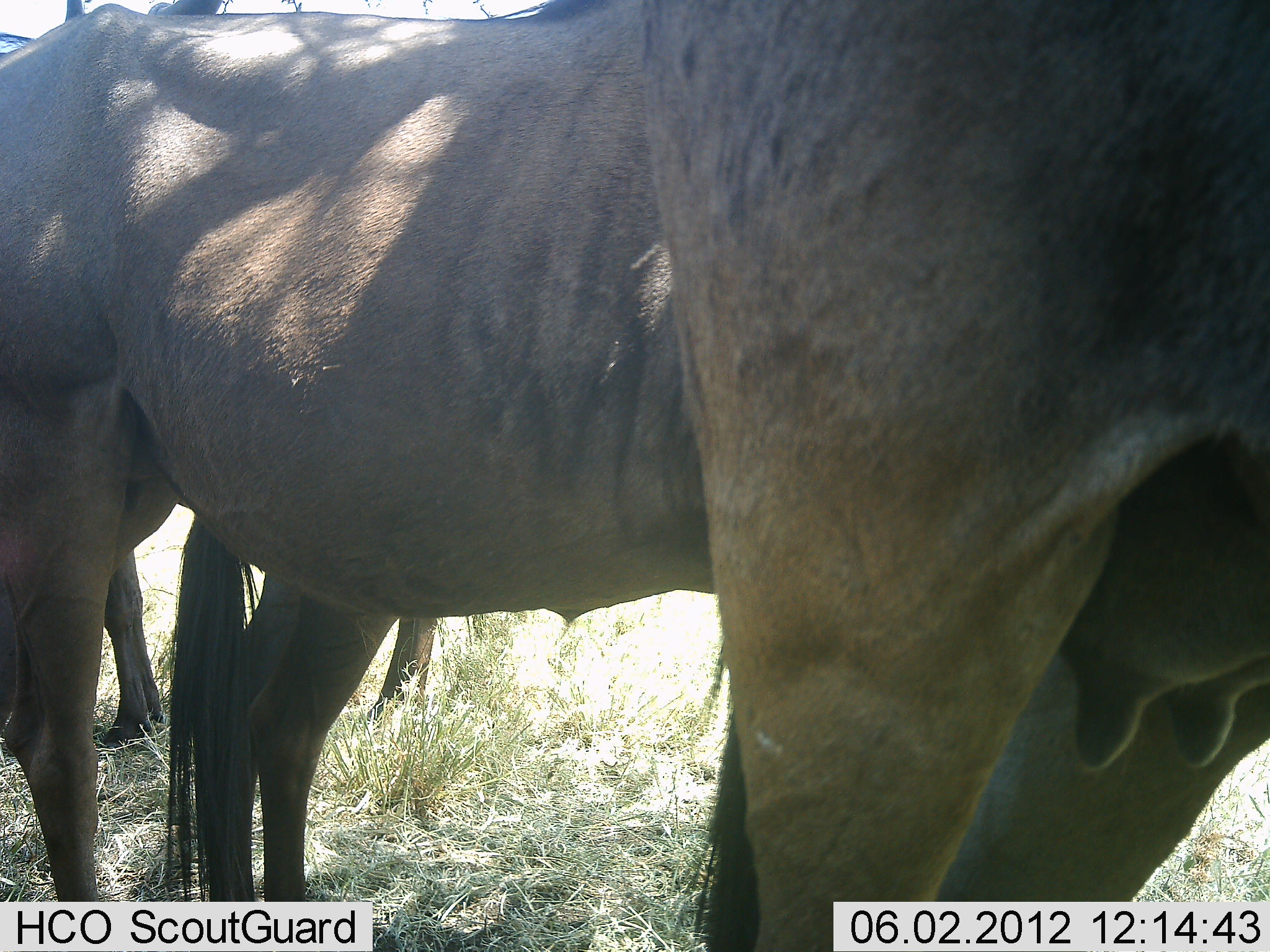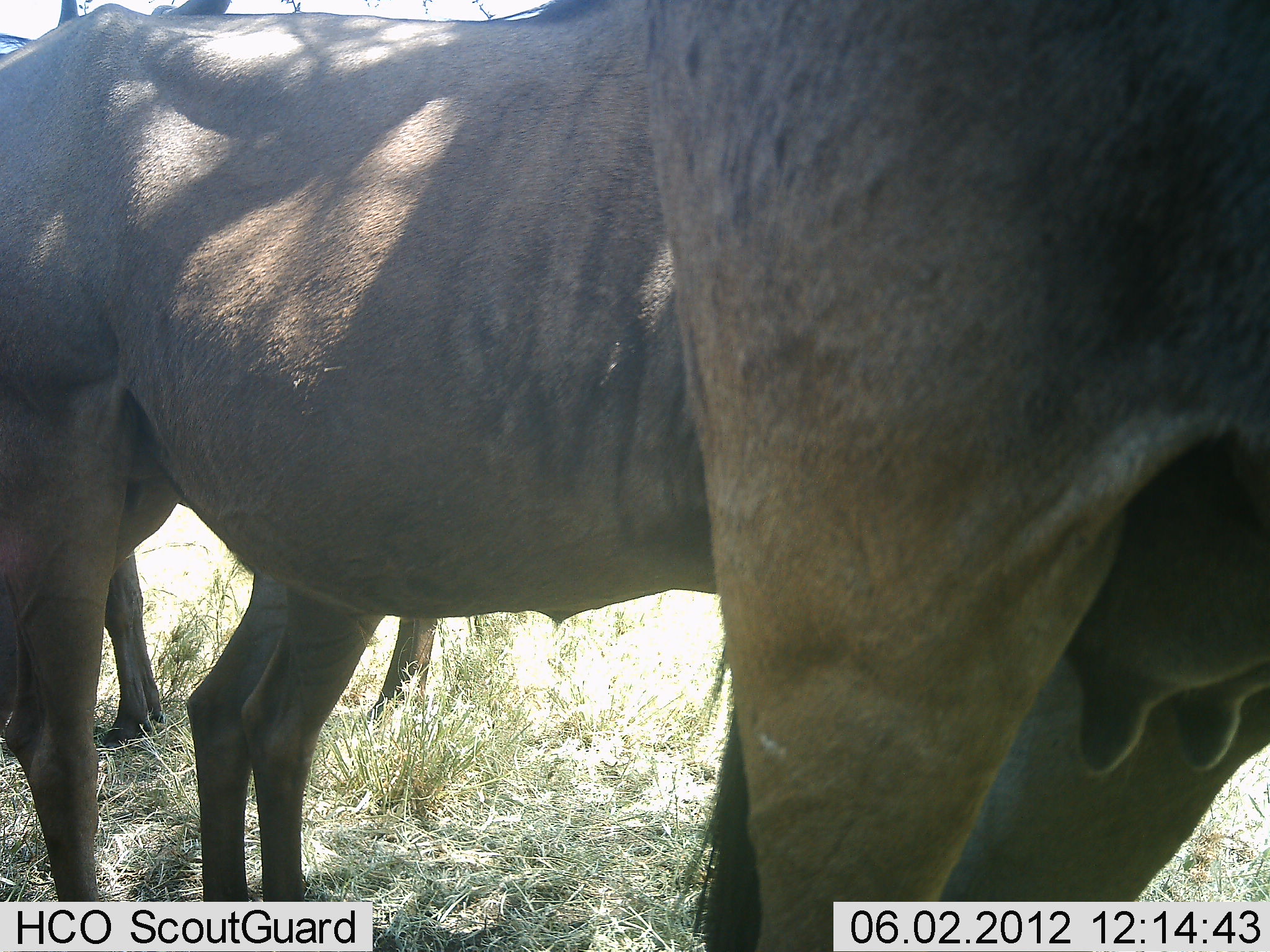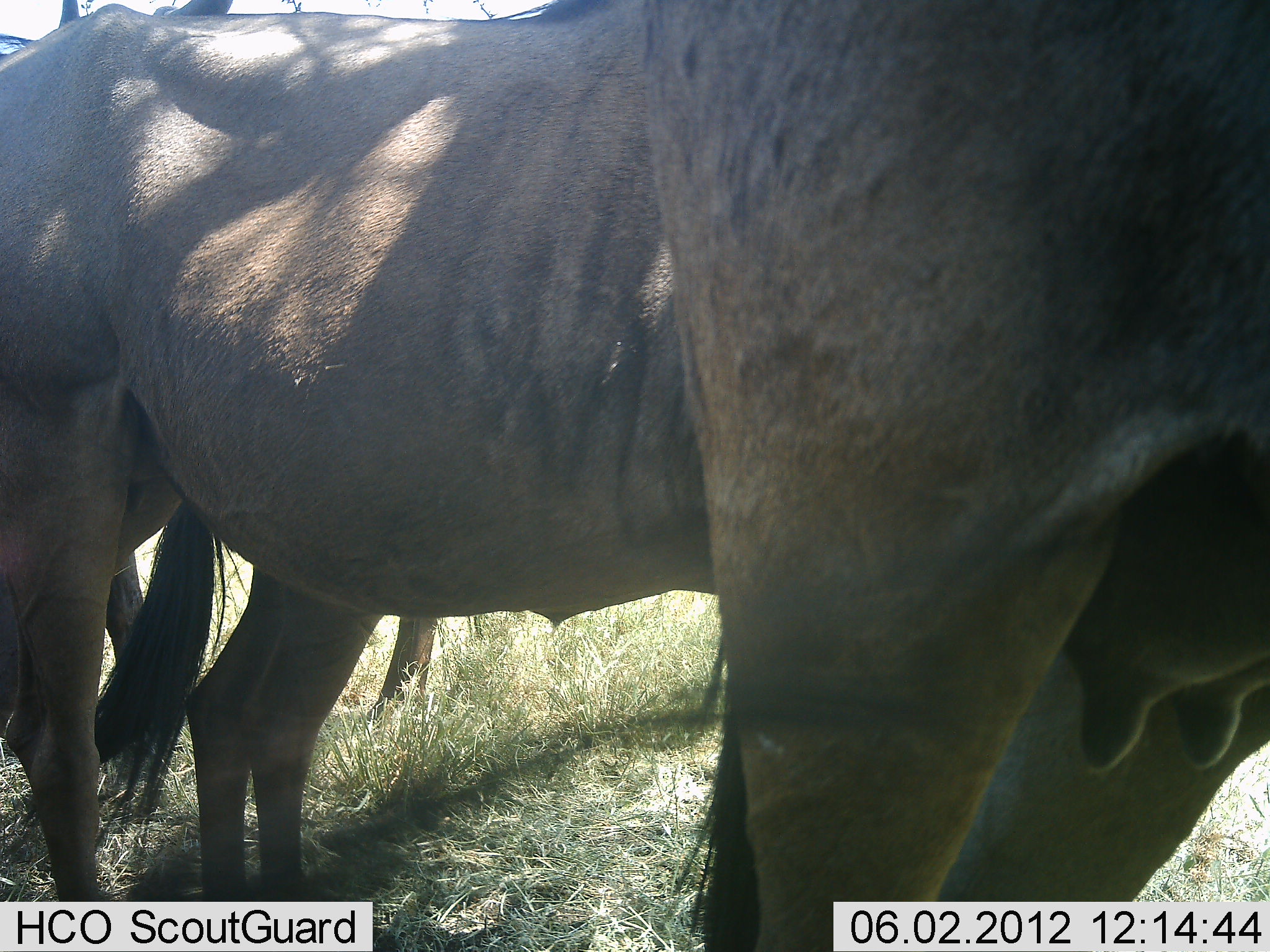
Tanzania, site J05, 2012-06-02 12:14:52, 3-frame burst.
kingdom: Animalia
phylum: Chordata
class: Mammalia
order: Artiodactyla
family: Bovidae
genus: Connochaetes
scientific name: Connochaetes taurinus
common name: blue wildebeest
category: wildebeest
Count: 3.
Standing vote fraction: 90%.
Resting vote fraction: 10%.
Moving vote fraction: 0%.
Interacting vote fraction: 0%.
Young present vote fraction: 0%.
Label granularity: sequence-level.